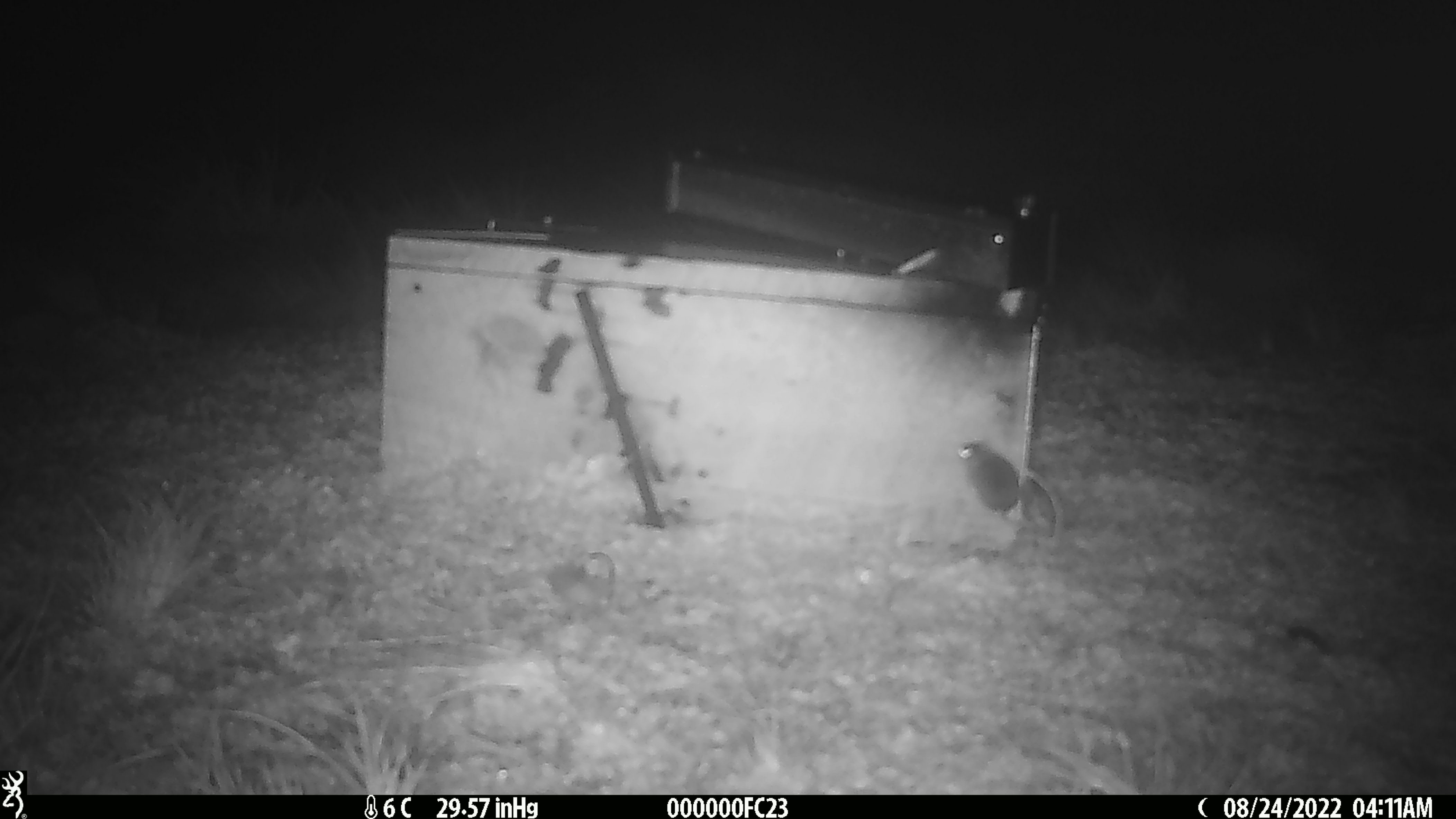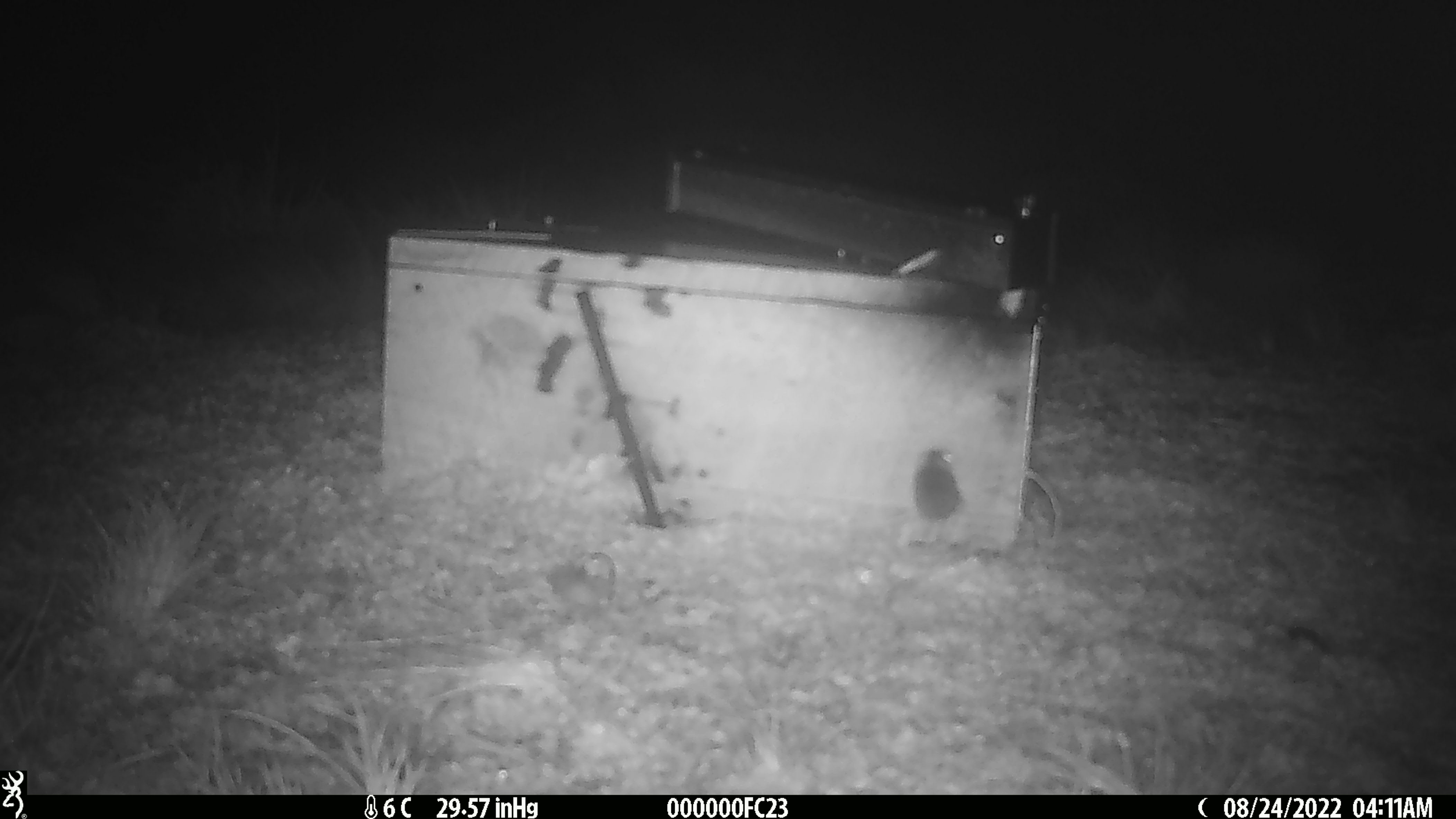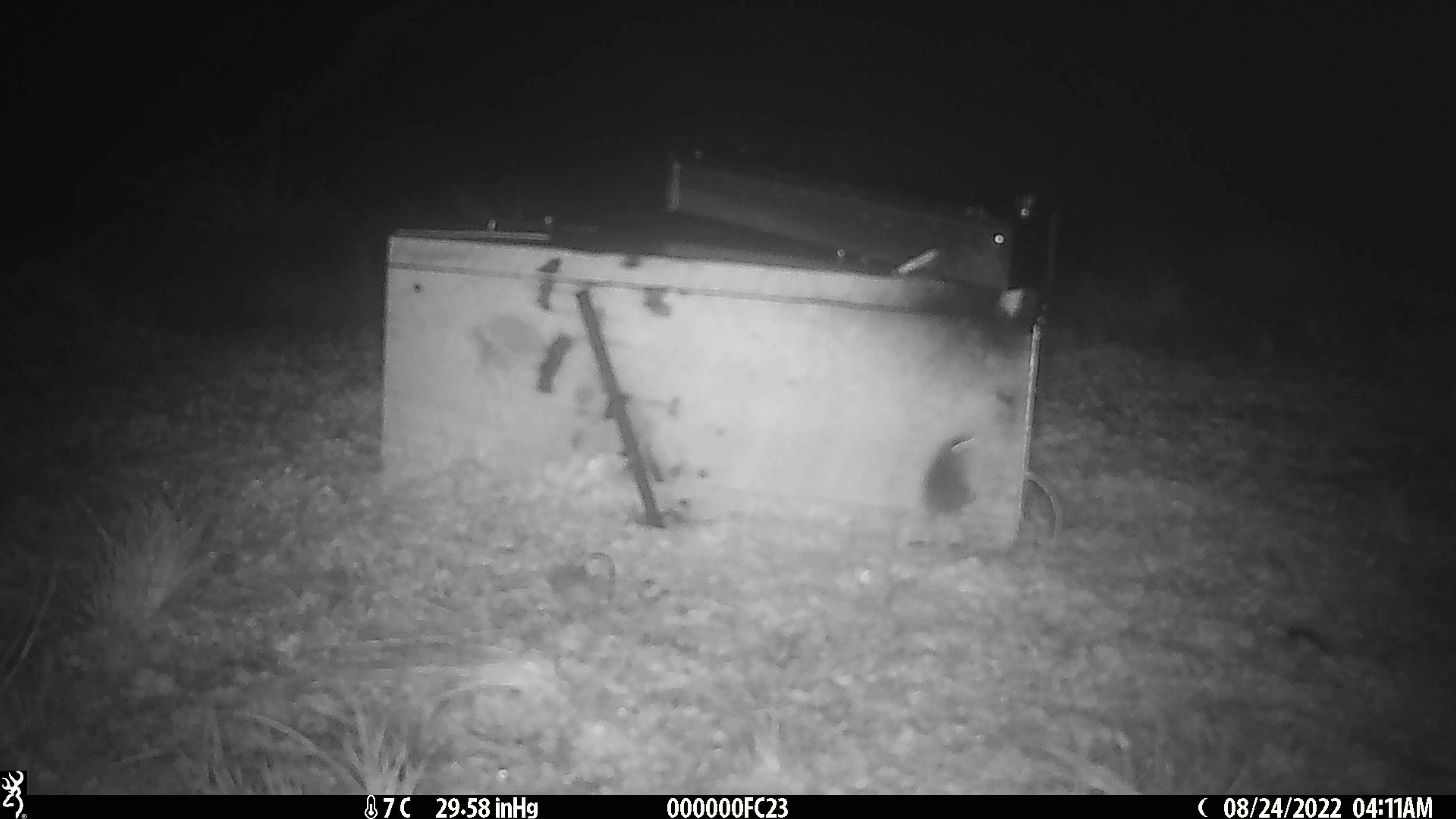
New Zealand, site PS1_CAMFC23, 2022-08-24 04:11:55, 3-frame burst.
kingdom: Animalia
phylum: Chordata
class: Mammalia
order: Rodentia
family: Muridae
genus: Mus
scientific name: Mus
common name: mouse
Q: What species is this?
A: Mouse (Mus).